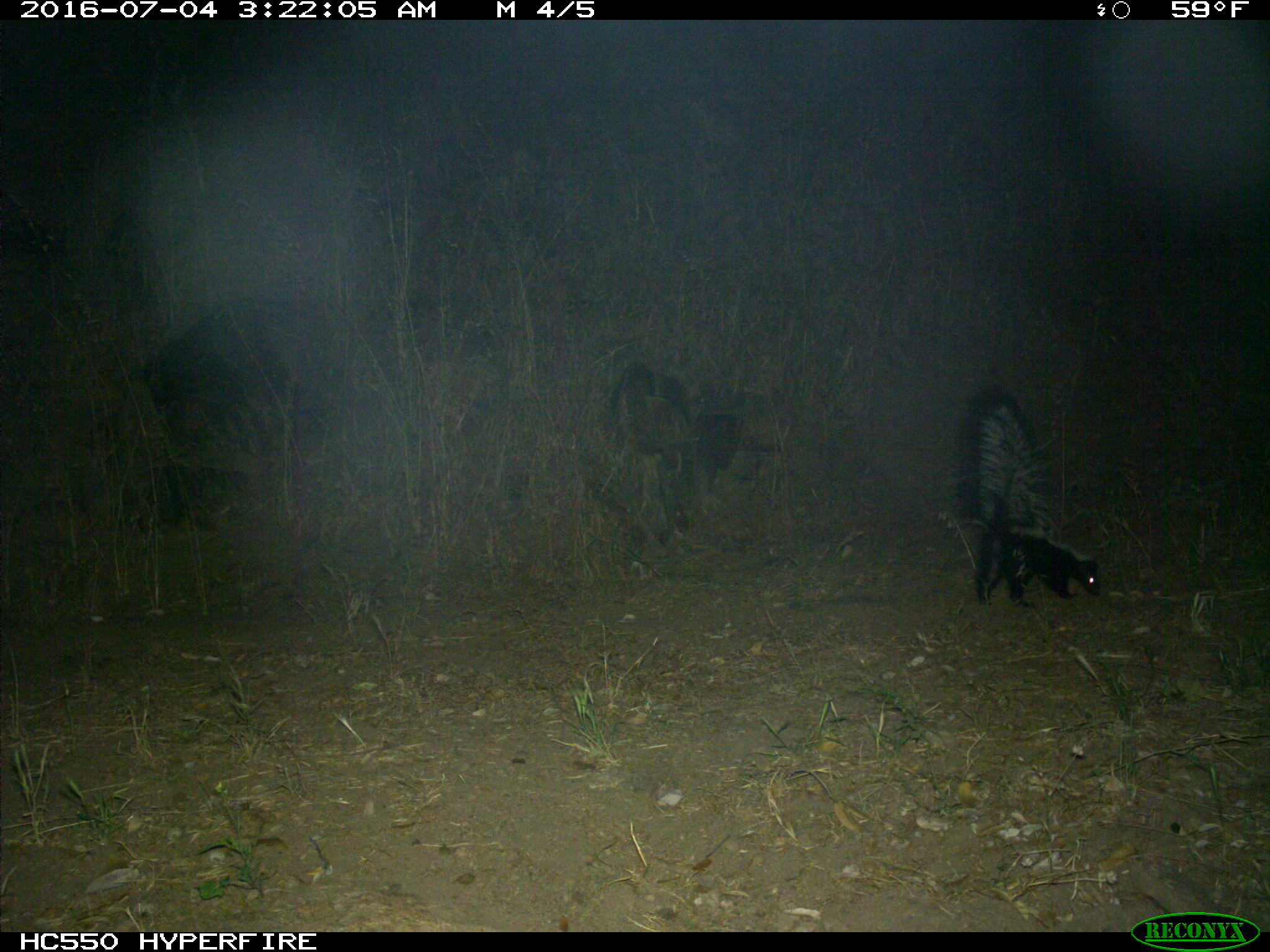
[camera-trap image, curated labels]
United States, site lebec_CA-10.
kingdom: Animalia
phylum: Chordata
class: Mammalia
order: Carnivora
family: Mephitidae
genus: Mephitis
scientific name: Mephitis mephitis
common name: striped skunk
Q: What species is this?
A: Mephitis mephitis (striped skunk).